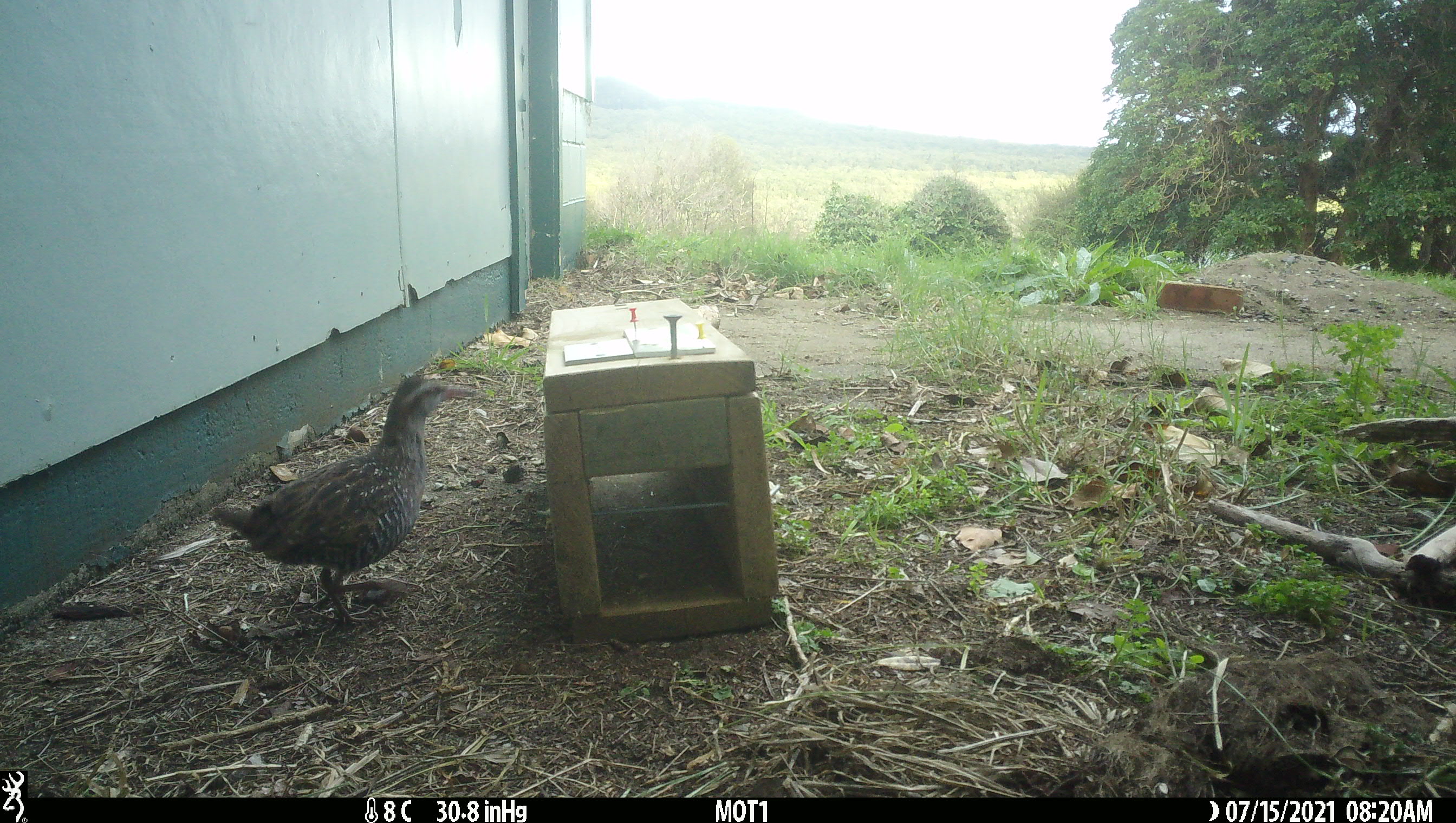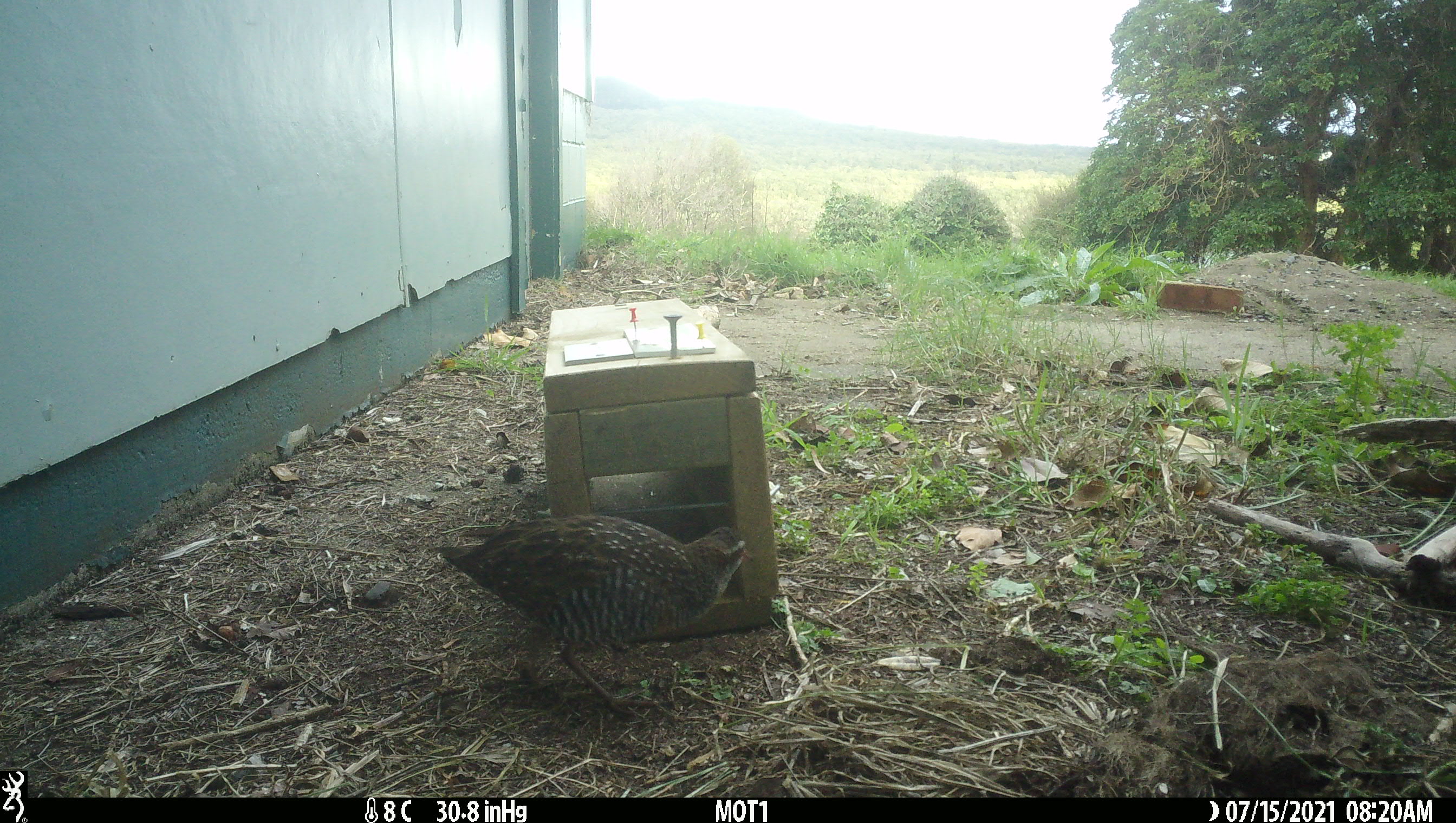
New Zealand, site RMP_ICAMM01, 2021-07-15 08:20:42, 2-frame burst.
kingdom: Animalia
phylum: Chordata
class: Aves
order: Gruiformes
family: Rallidae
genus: Gallirallus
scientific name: Gallirallus philippensis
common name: buff-banded rail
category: banded rail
Banded rail (buff-banded rail) (Gallirallus philippensis).